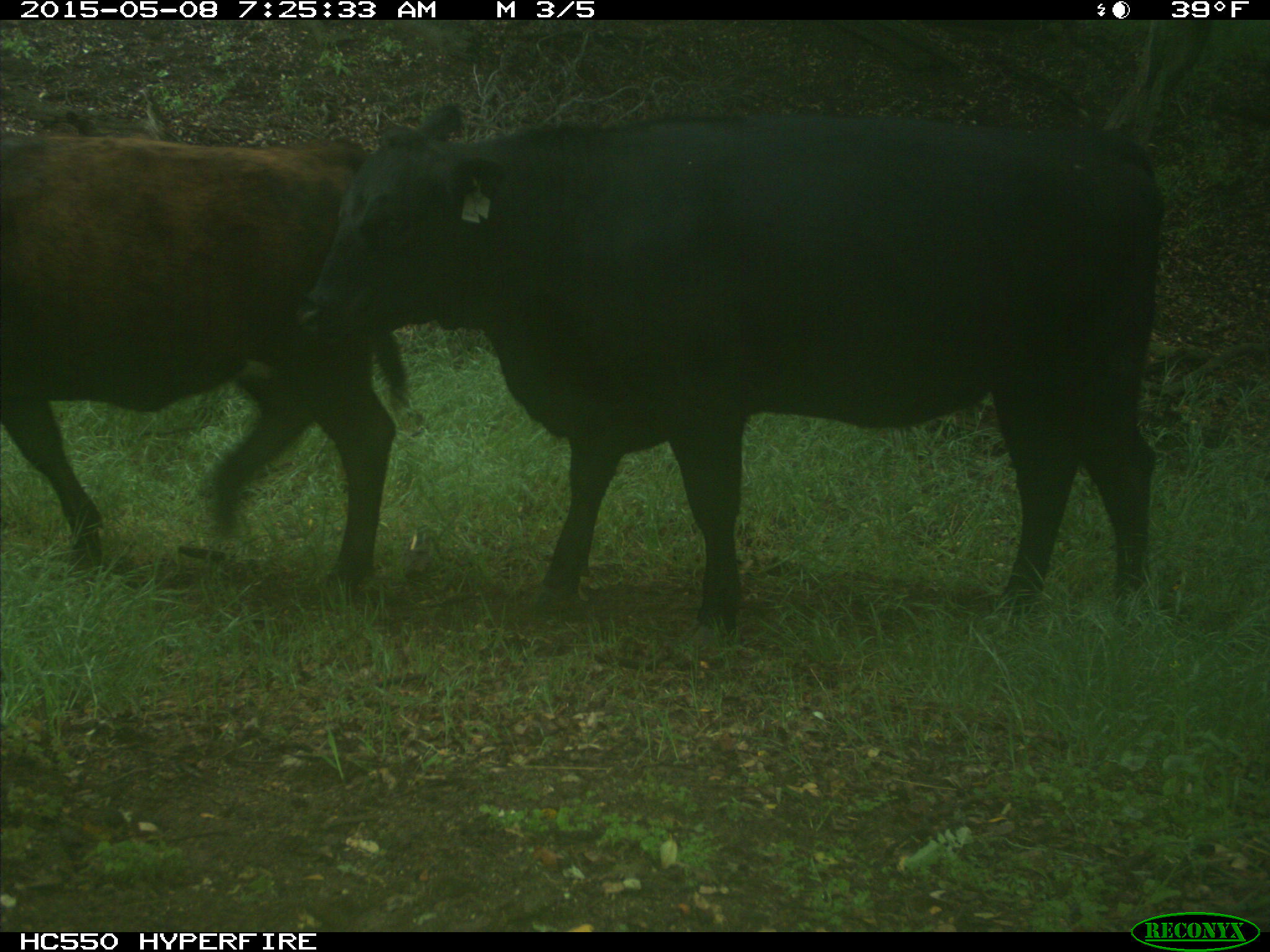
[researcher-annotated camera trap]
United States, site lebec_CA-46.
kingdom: Animalia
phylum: Chordata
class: Mammalia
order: Artiodactyla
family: Bovidae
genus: Bos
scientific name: Bos taurus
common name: domestic cow